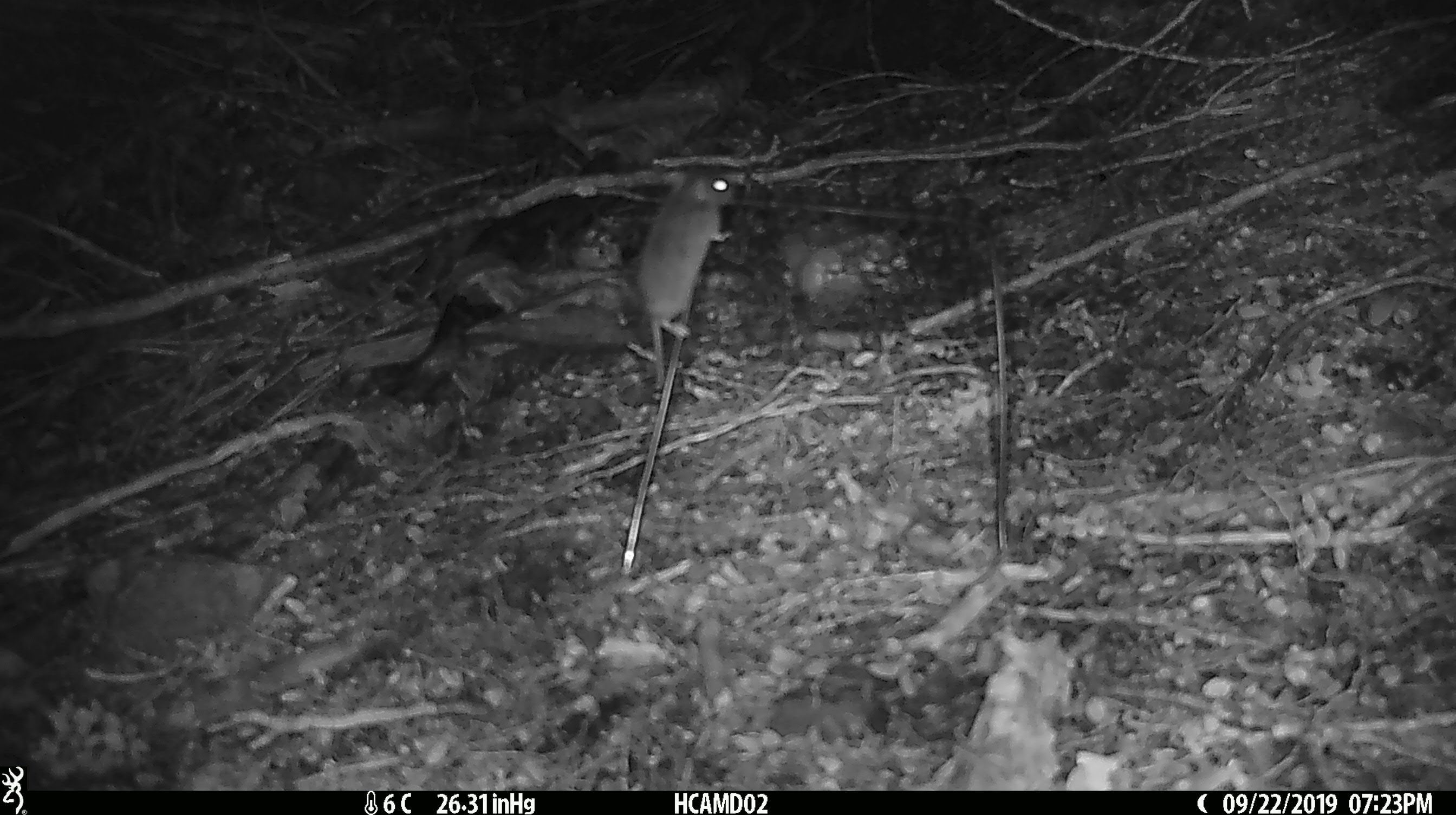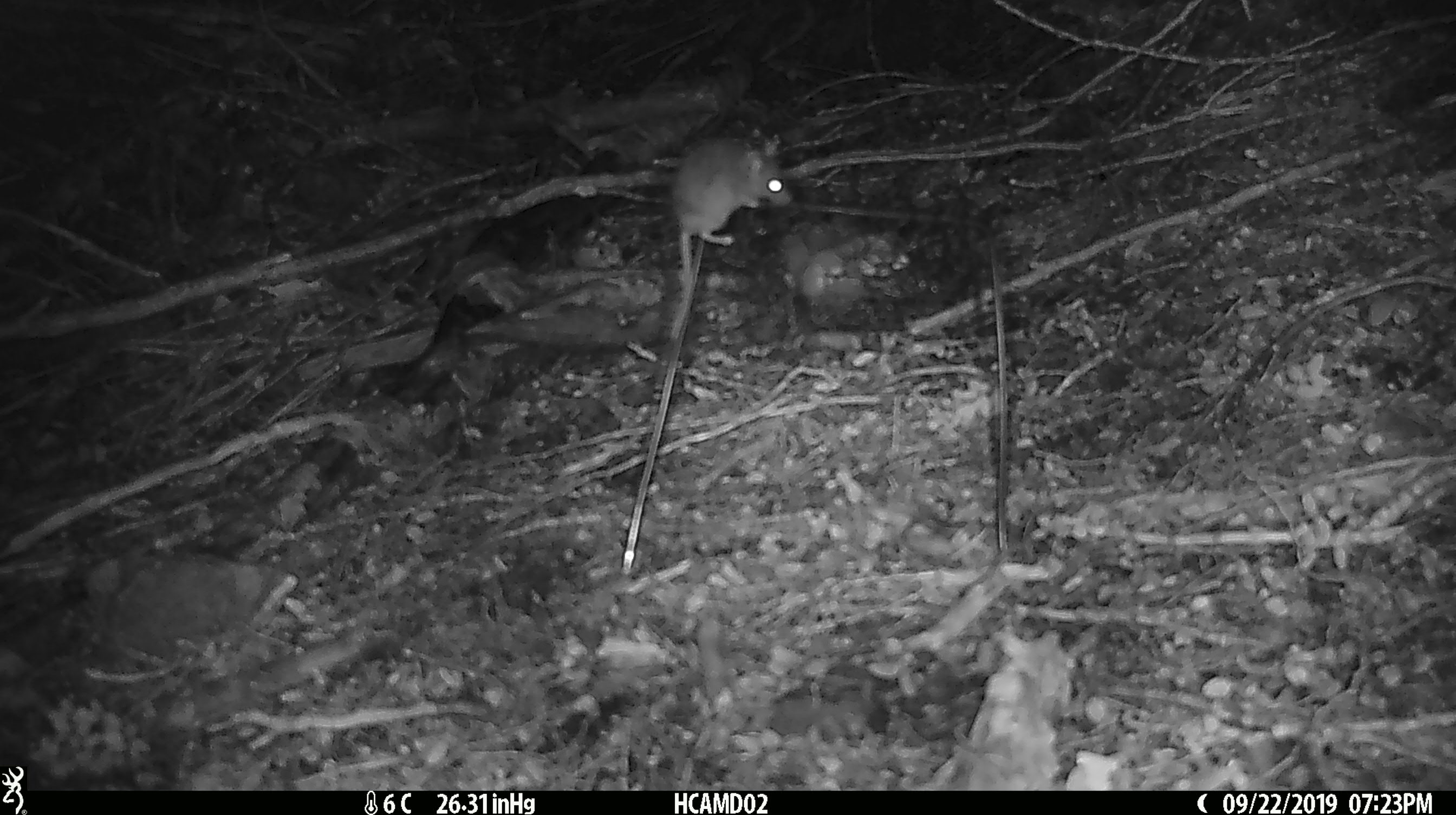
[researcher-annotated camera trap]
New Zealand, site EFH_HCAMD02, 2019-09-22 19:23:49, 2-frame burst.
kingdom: Animalia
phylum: Chordata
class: Mammalia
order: Rodentia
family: Muridae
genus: Mus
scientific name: Mus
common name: mouse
Mouse (Mus).